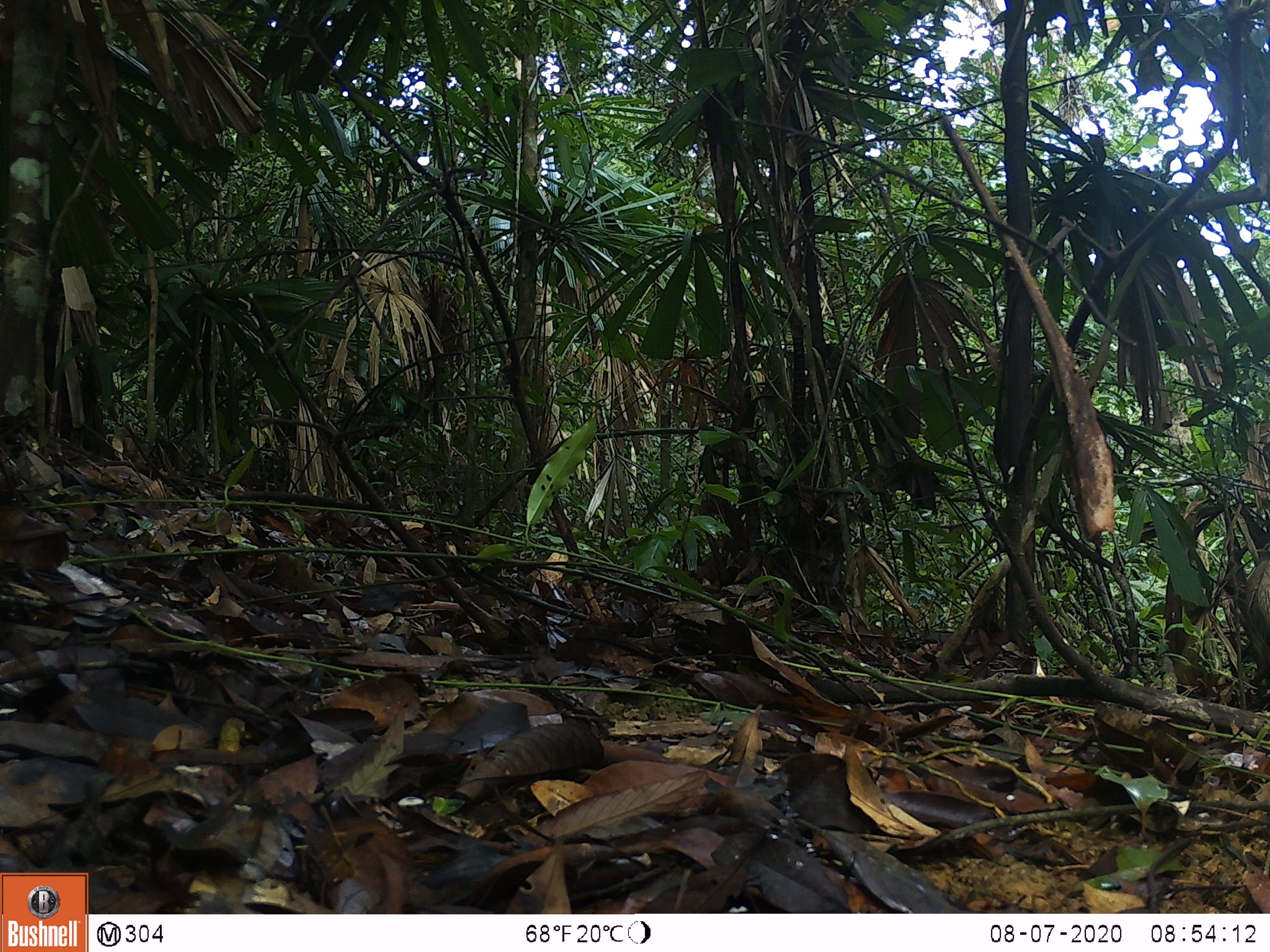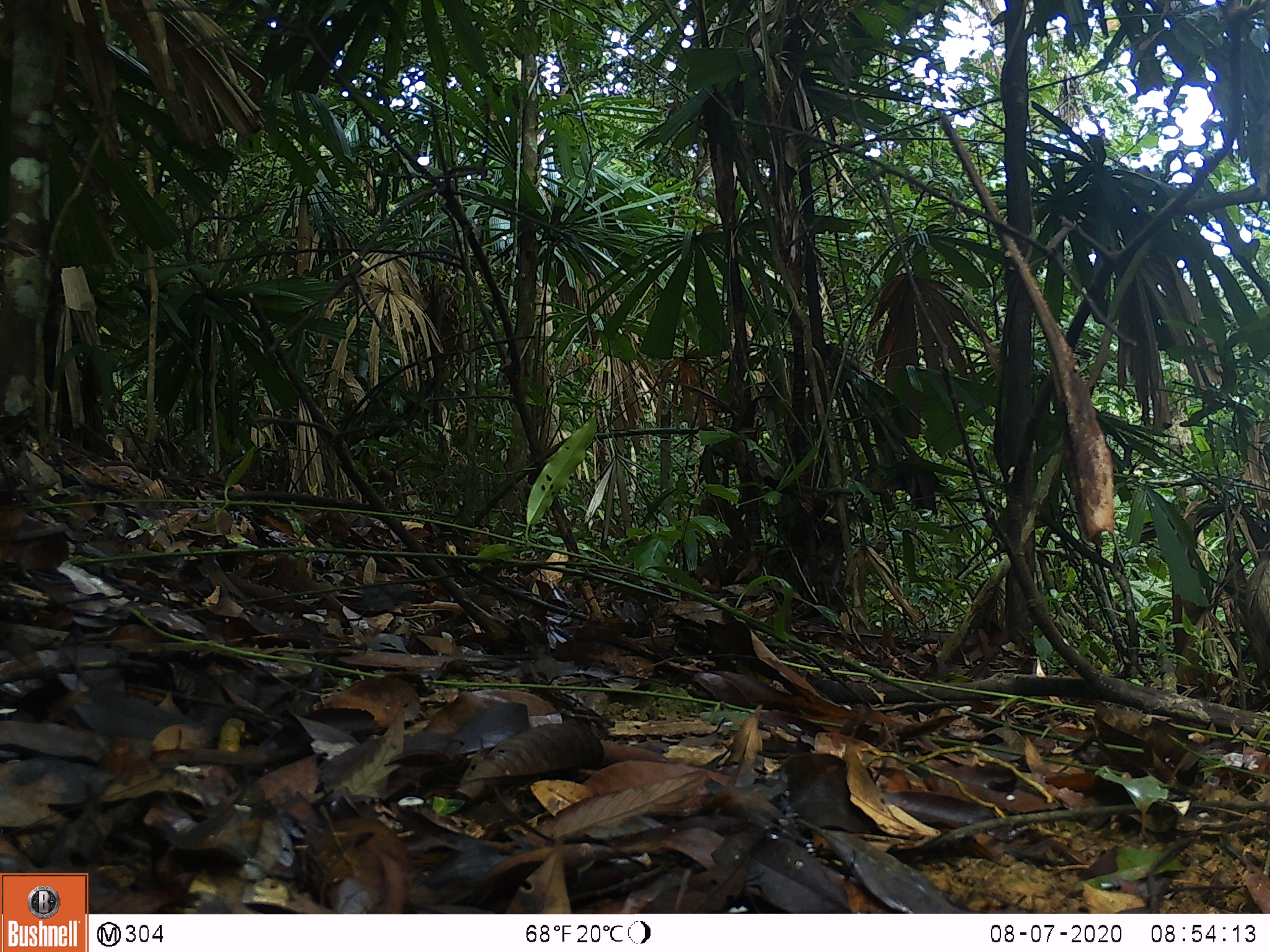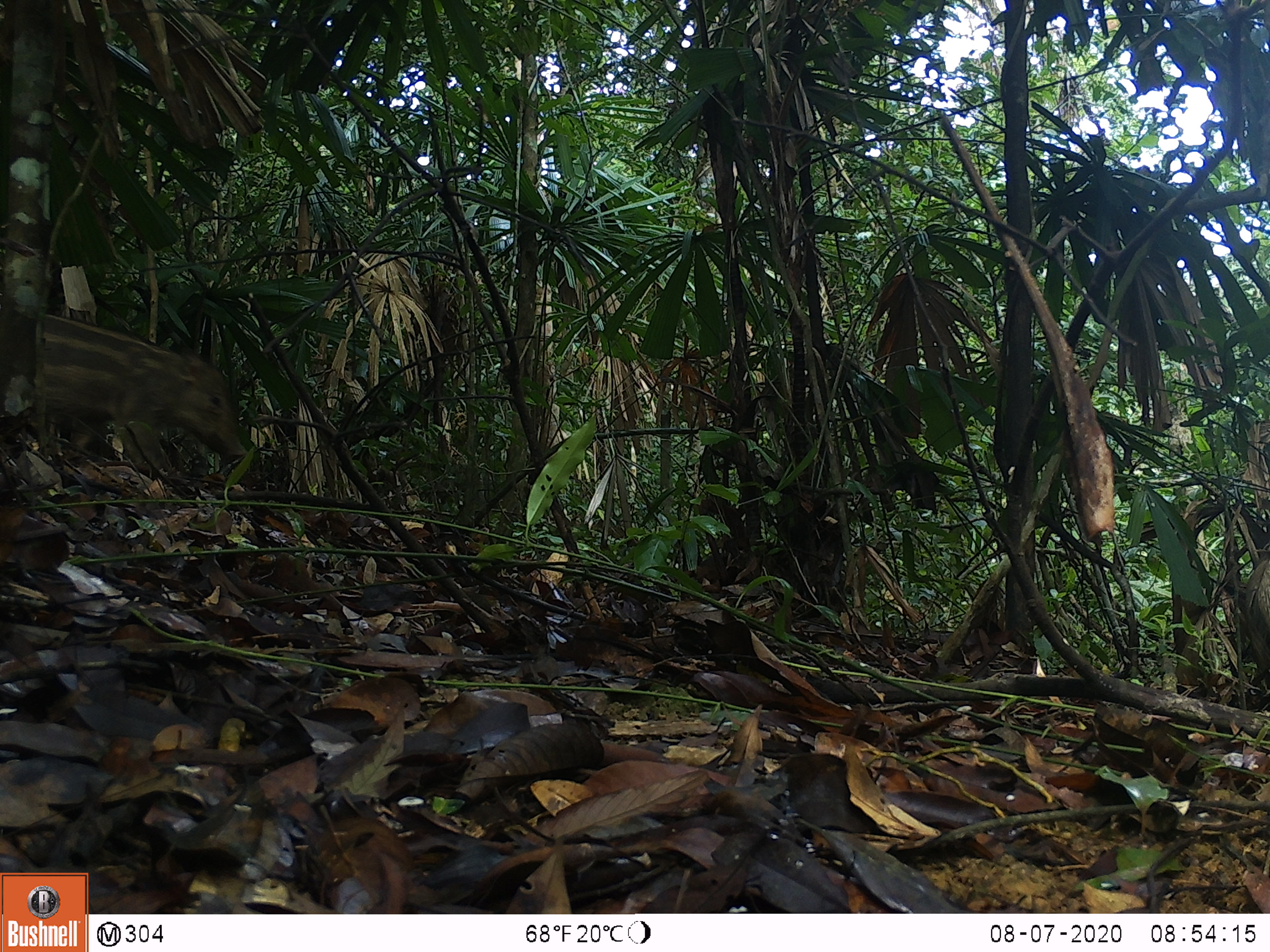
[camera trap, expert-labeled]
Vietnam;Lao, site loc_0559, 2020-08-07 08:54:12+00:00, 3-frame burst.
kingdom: Animalia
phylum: Chordata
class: Mammalia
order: Artiodactyla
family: Suidae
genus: Sus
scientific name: Sus scrofa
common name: eurasian wild pig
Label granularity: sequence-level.